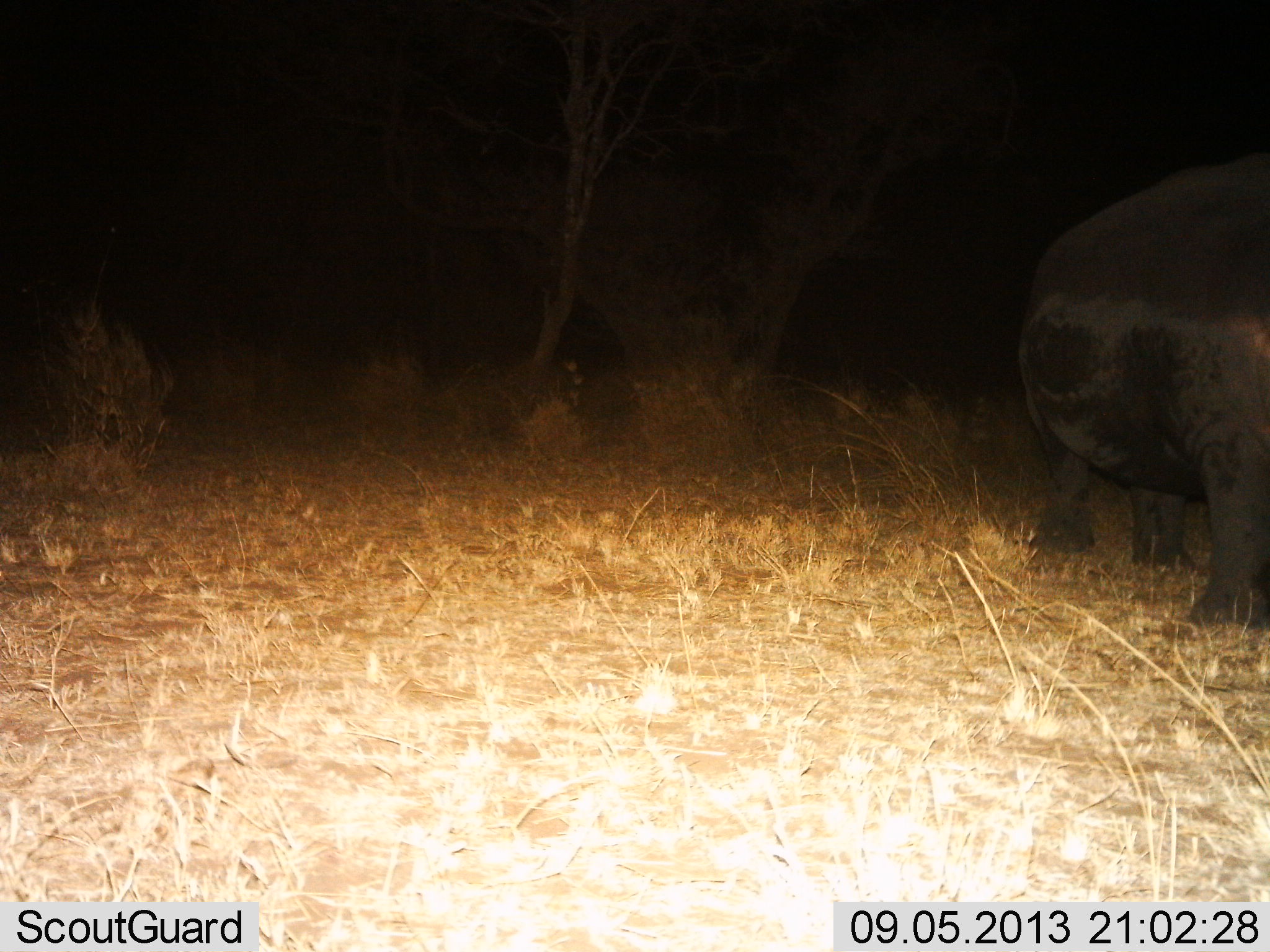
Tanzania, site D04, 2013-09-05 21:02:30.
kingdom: Animalia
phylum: Chordata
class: Mammalia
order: Artiodactyla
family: Hippopotamidae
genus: Hippopotamus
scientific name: Hippopotamus amphibius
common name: hippopotamus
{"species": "hippopotamus (Hippopotamus amphibius)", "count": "1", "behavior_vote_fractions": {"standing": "79%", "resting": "0%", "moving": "16%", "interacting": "0%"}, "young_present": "0%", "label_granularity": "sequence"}